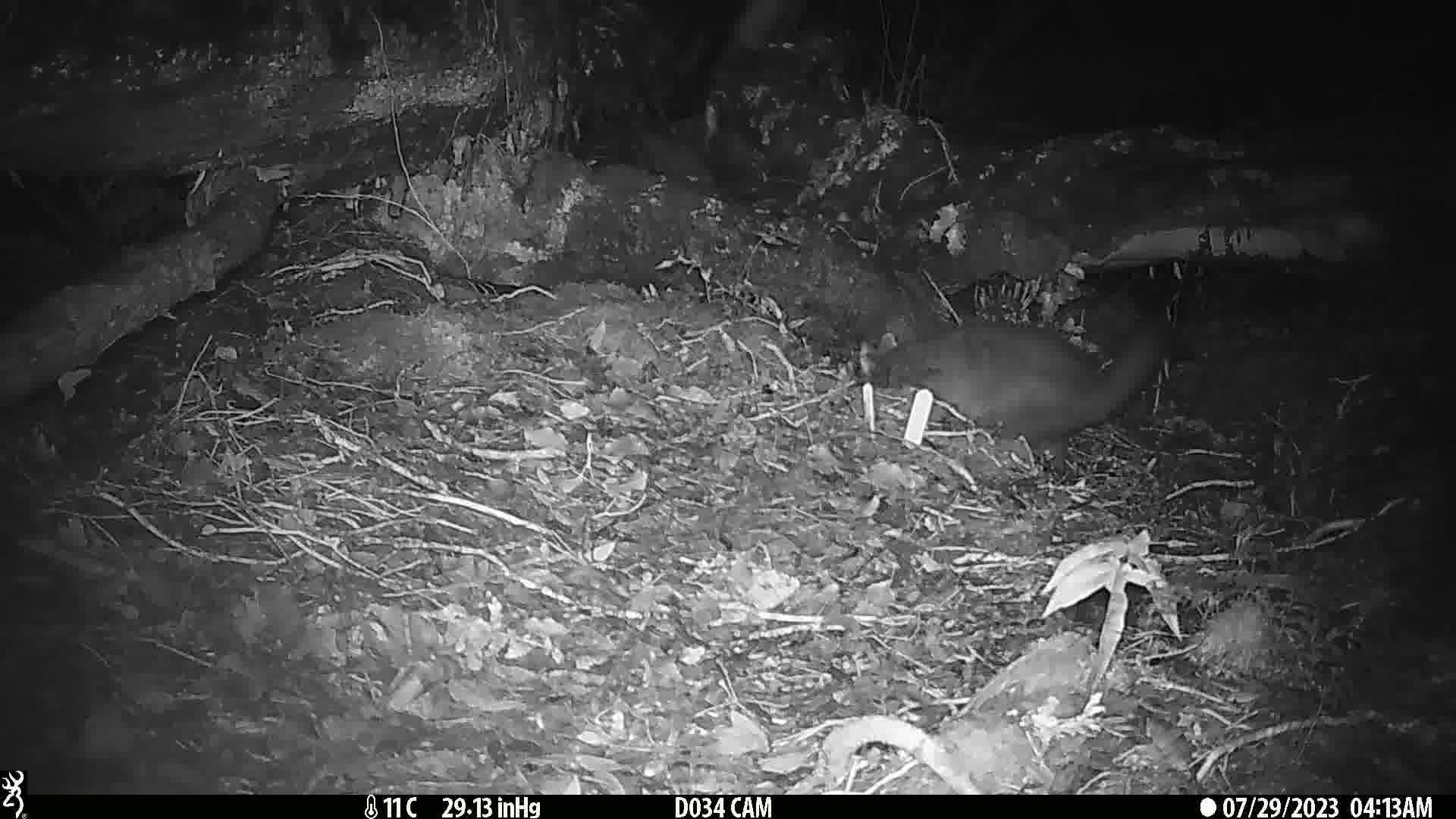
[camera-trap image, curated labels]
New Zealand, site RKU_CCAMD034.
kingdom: Animalia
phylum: Chordata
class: Mammalia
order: Diprotodontia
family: Phalangeridae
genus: Trichosurus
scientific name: Trichosurus vulpecula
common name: common brushtail possum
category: possum